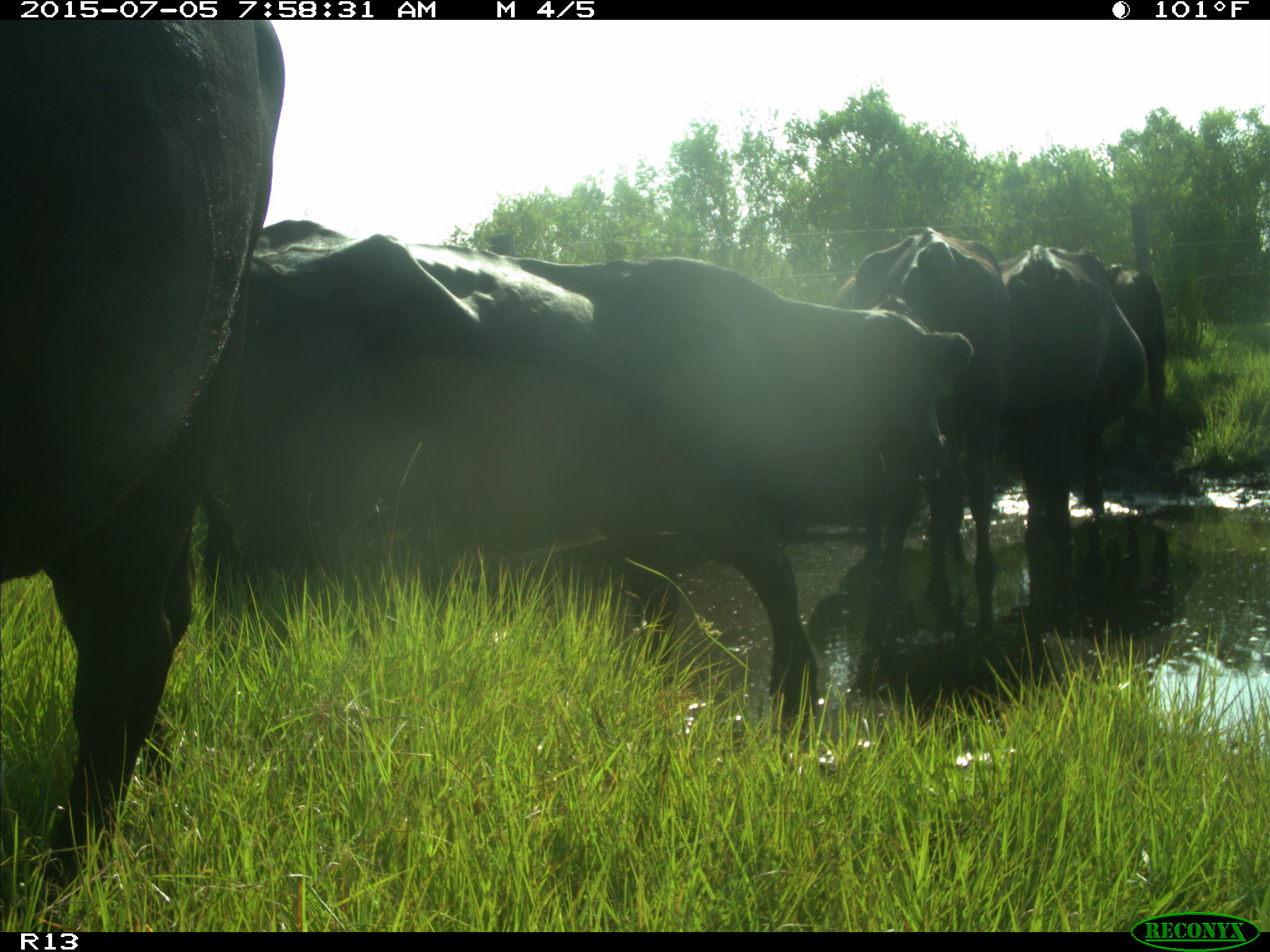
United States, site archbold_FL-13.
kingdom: Animalia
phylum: Chordata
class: Mammalia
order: Artiodactyla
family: Bovidae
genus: Bos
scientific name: Bos taurus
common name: domestic cow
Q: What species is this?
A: Bos taurus (domestic cow).